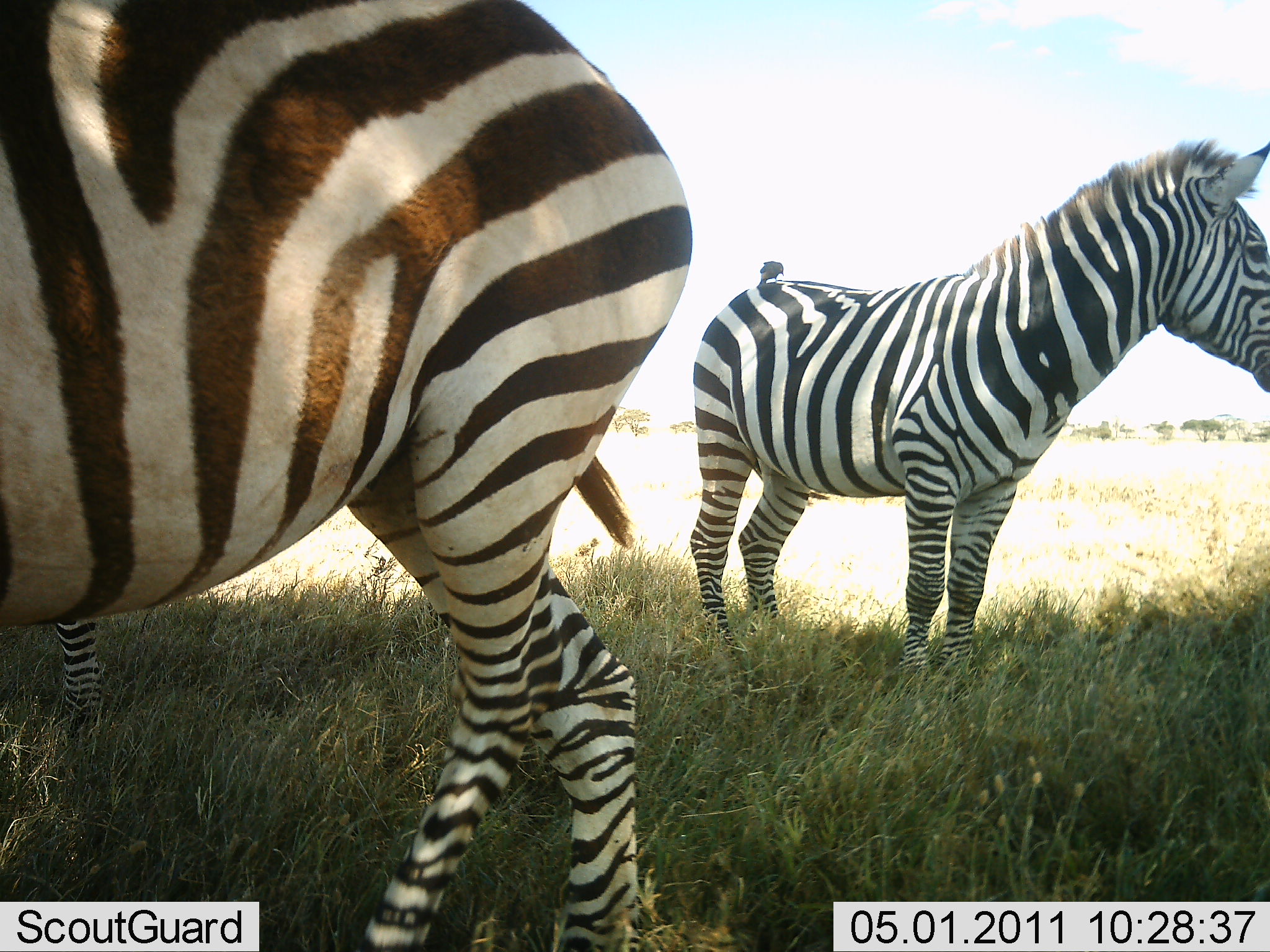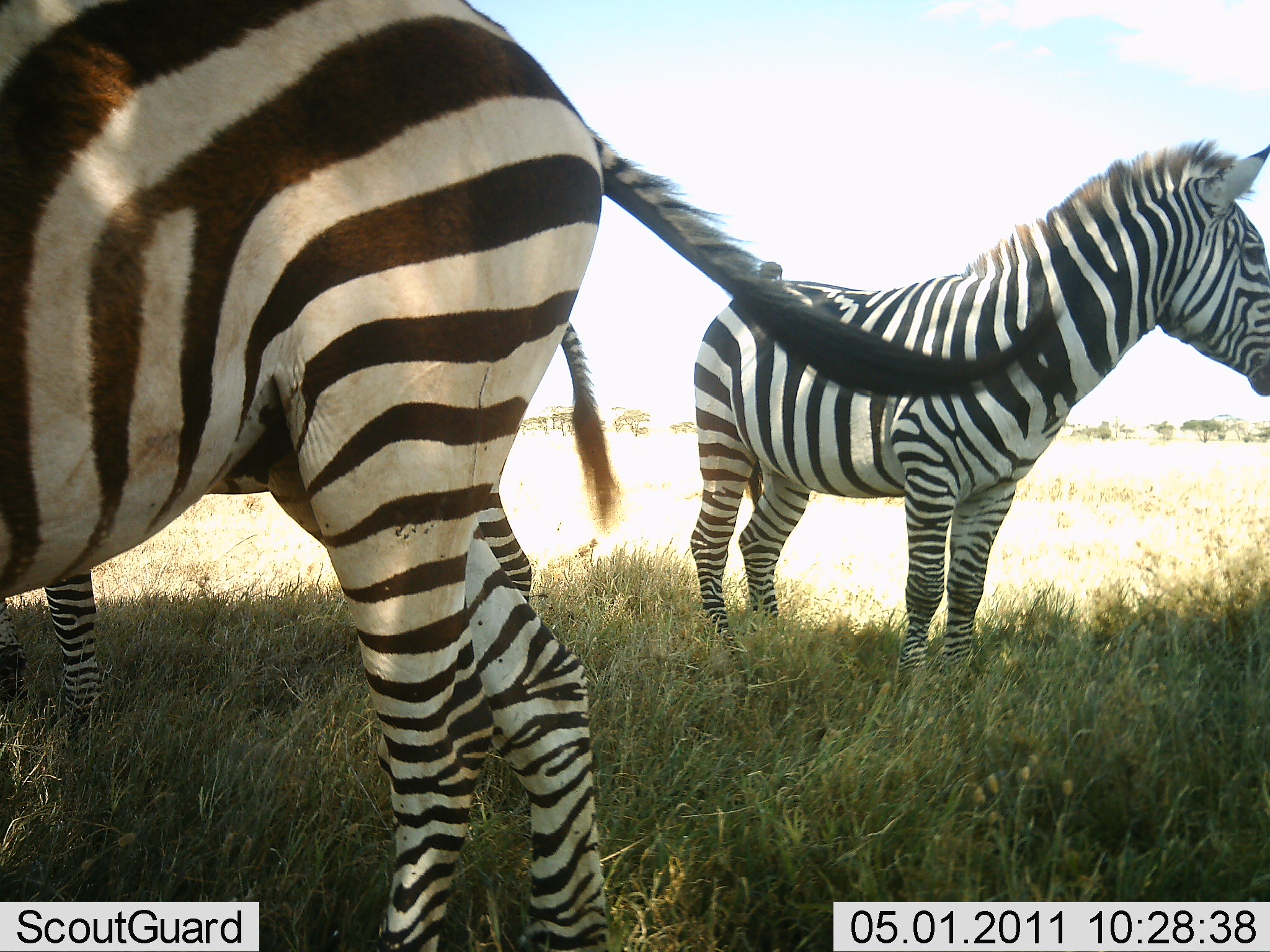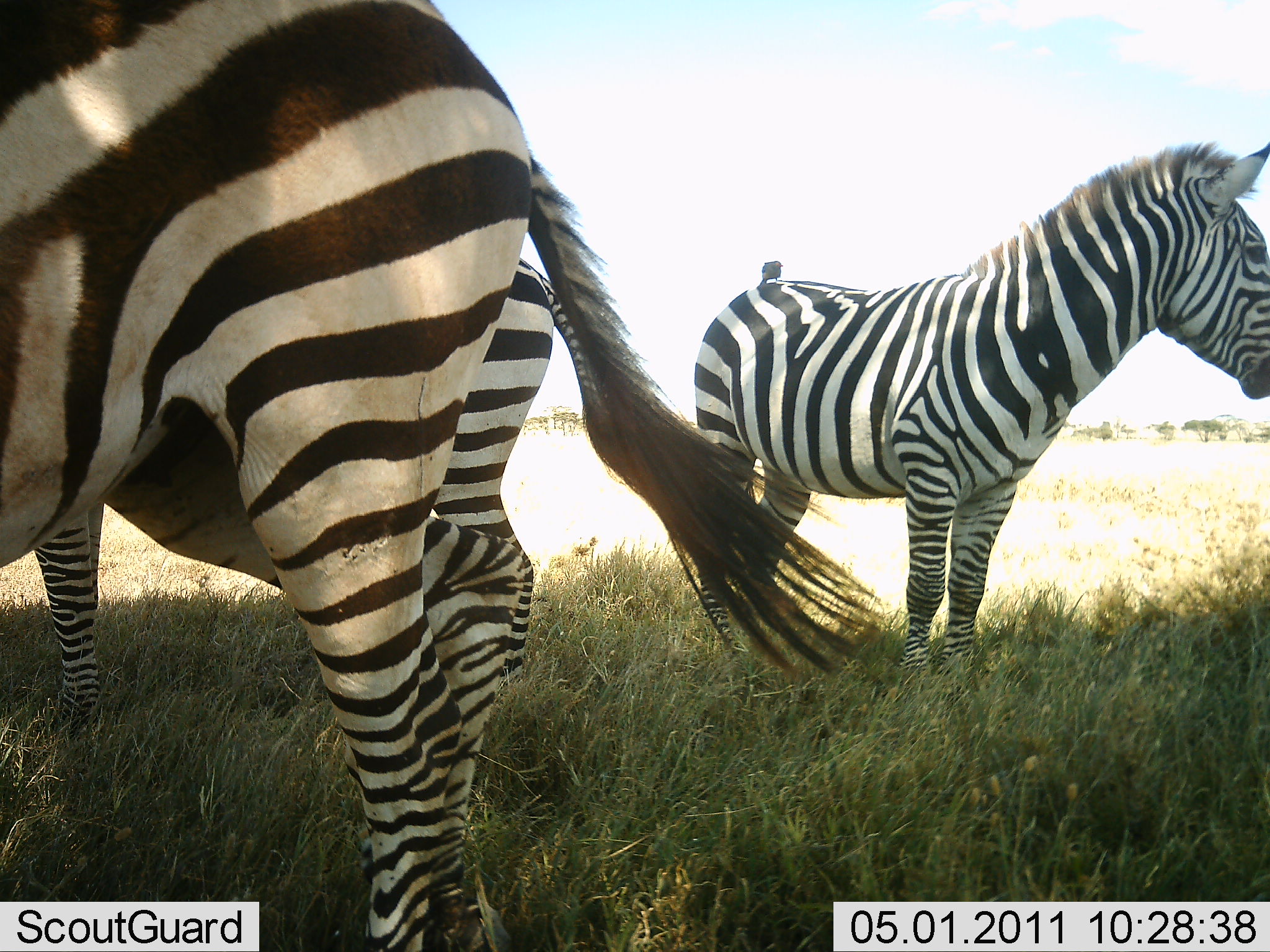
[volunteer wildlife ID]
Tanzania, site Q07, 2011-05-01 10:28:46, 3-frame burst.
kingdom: Animalia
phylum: Chordata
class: Mammalia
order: Perissodactyla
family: Equidae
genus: Equus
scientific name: Equus quagga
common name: plains zebra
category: zebra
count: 3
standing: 86%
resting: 7%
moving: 7%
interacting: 7%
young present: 0%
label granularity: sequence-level